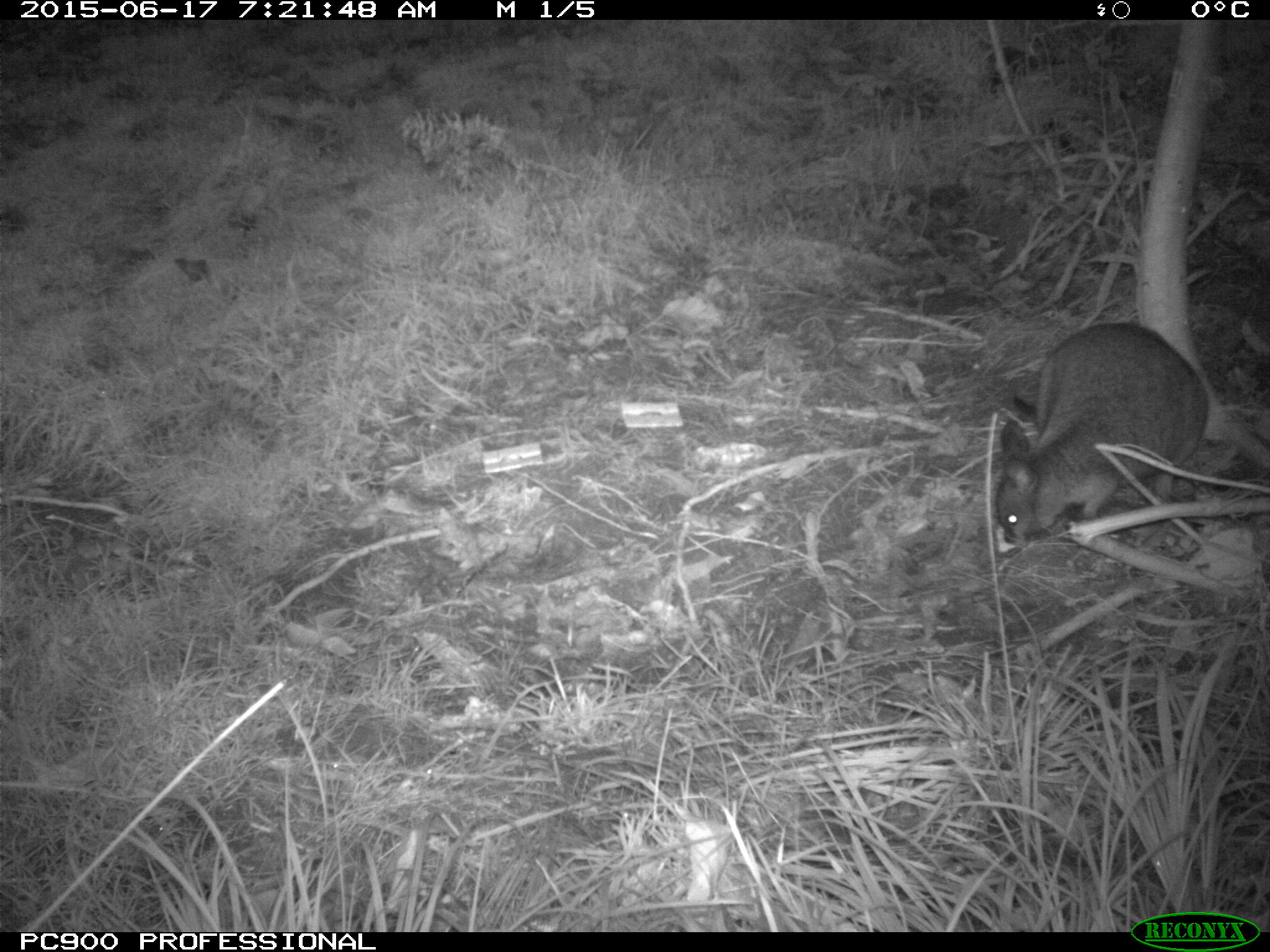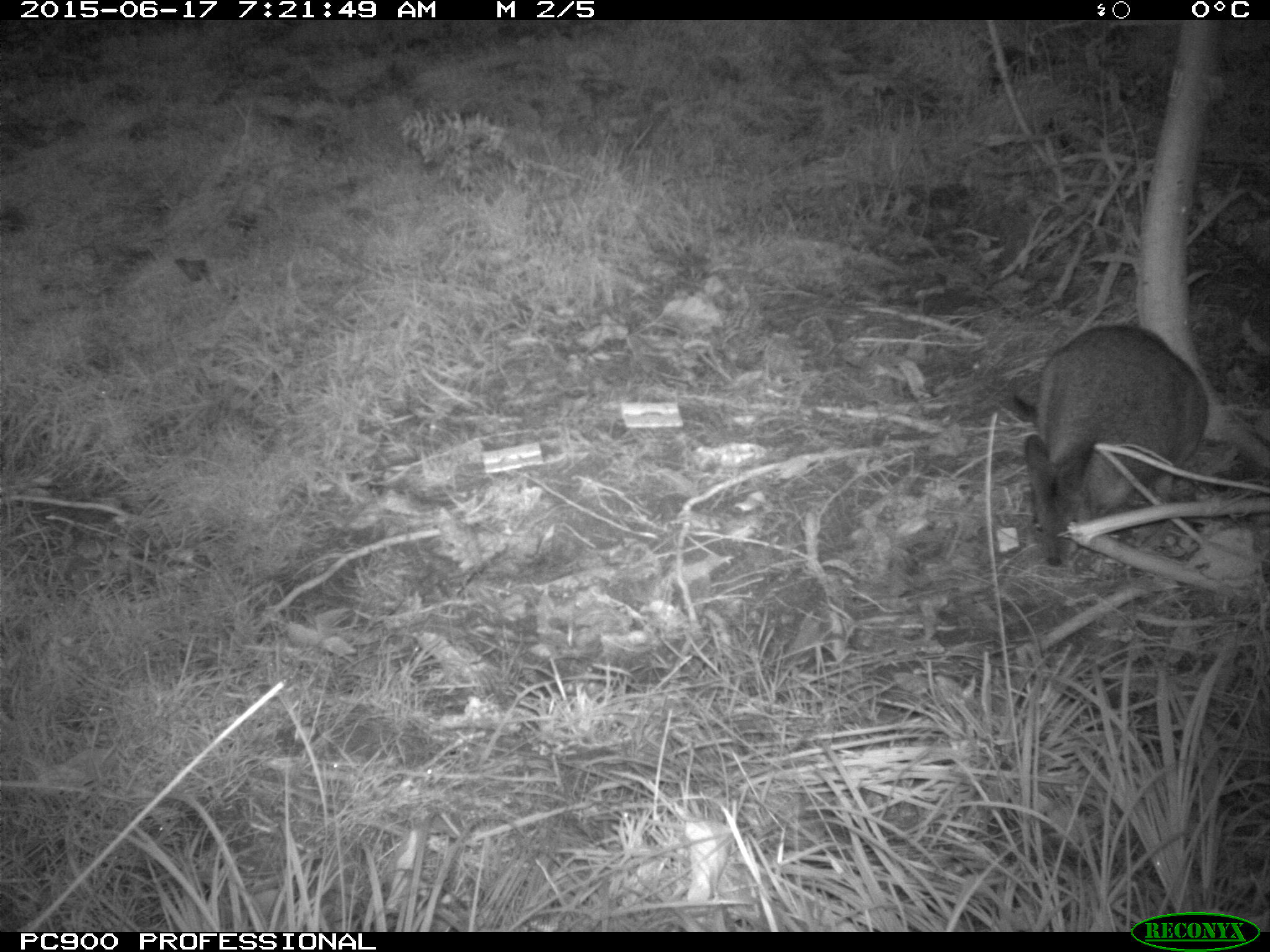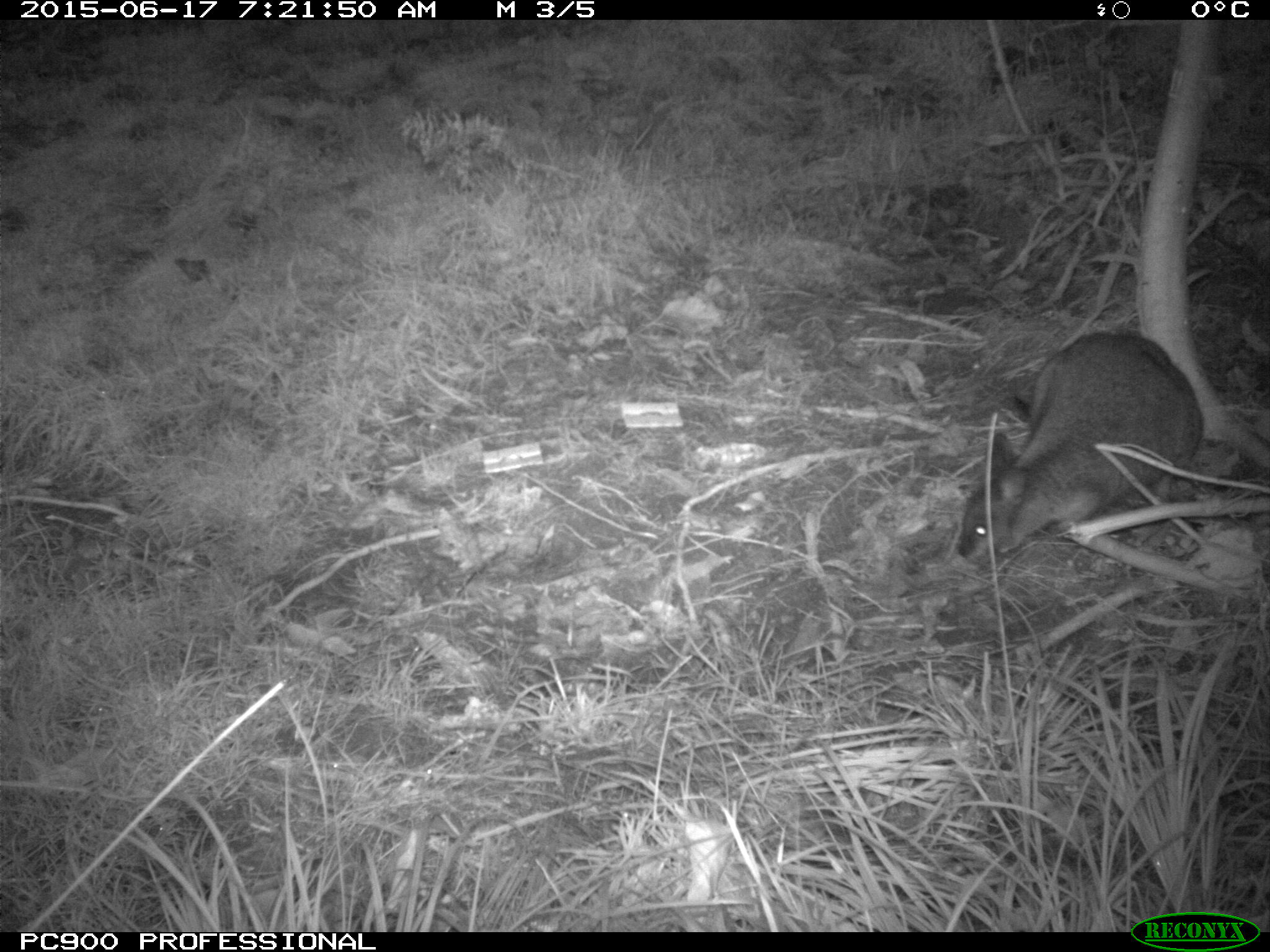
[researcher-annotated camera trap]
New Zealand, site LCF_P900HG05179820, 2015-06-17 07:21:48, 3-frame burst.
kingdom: Animalia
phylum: Chordata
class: Mammalia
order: Diprotodontia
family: Macropodidae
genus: Notamacropus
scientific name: Notamacropus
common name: wallaby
Wallaby (Notamacropus).